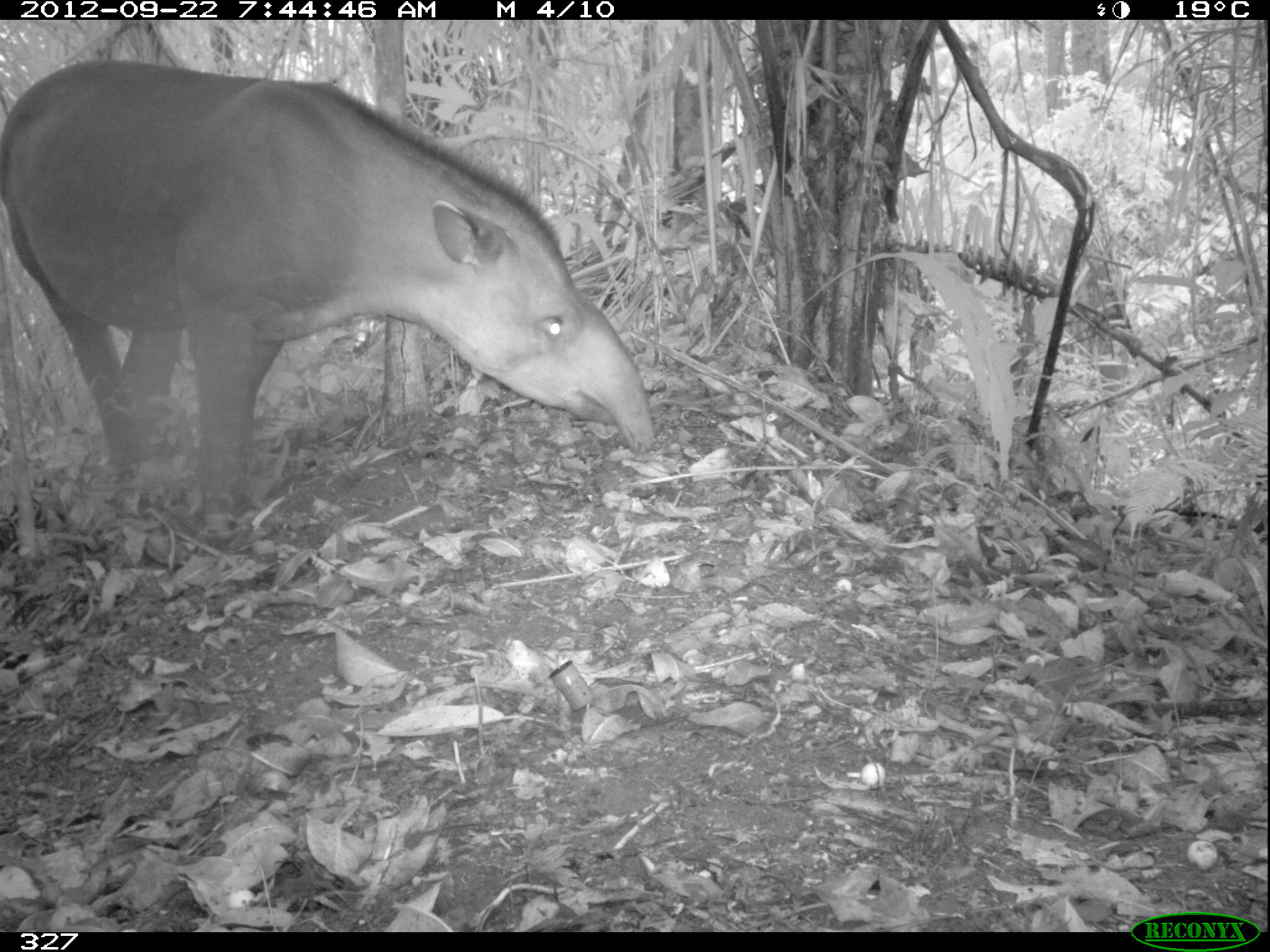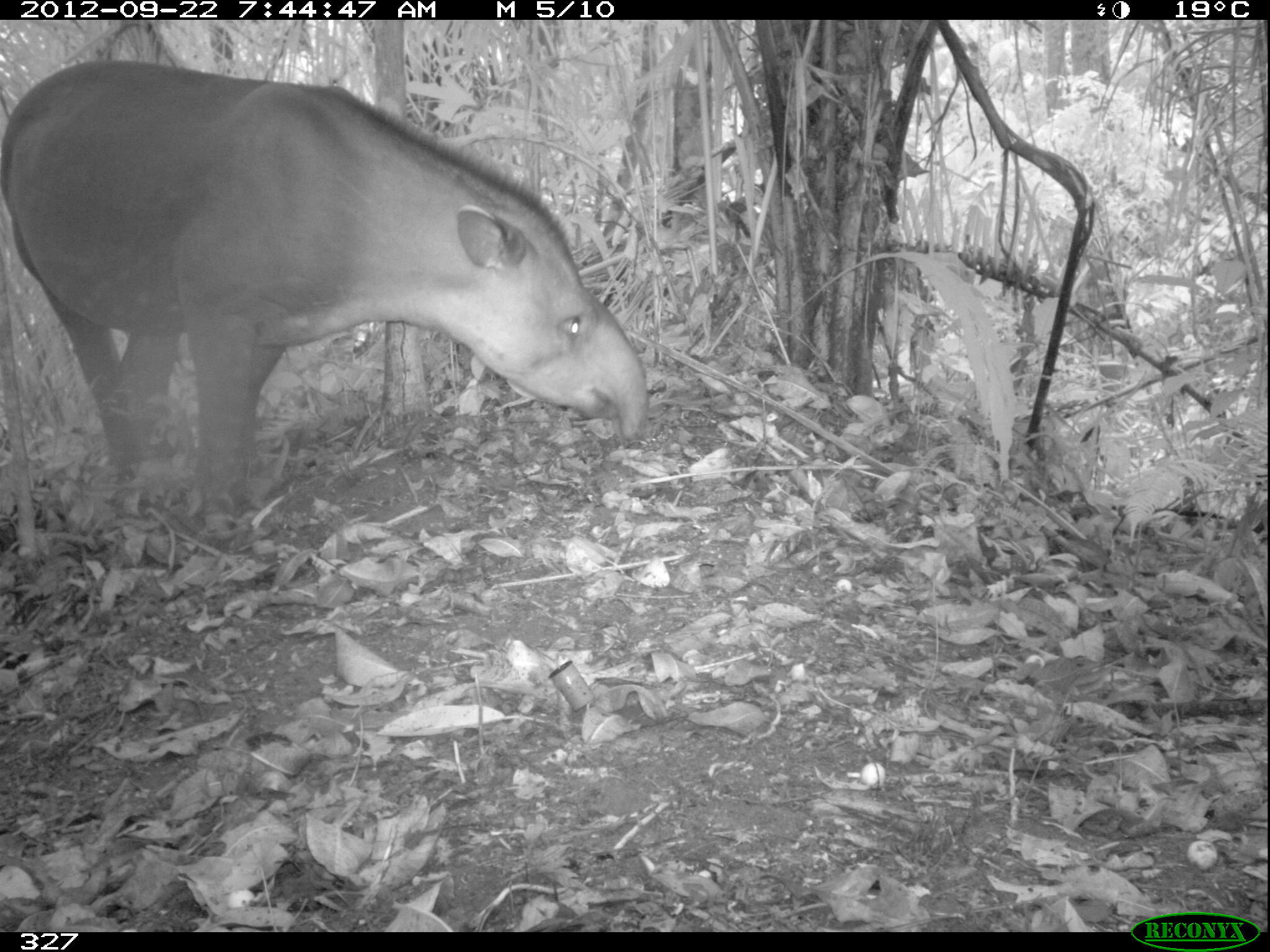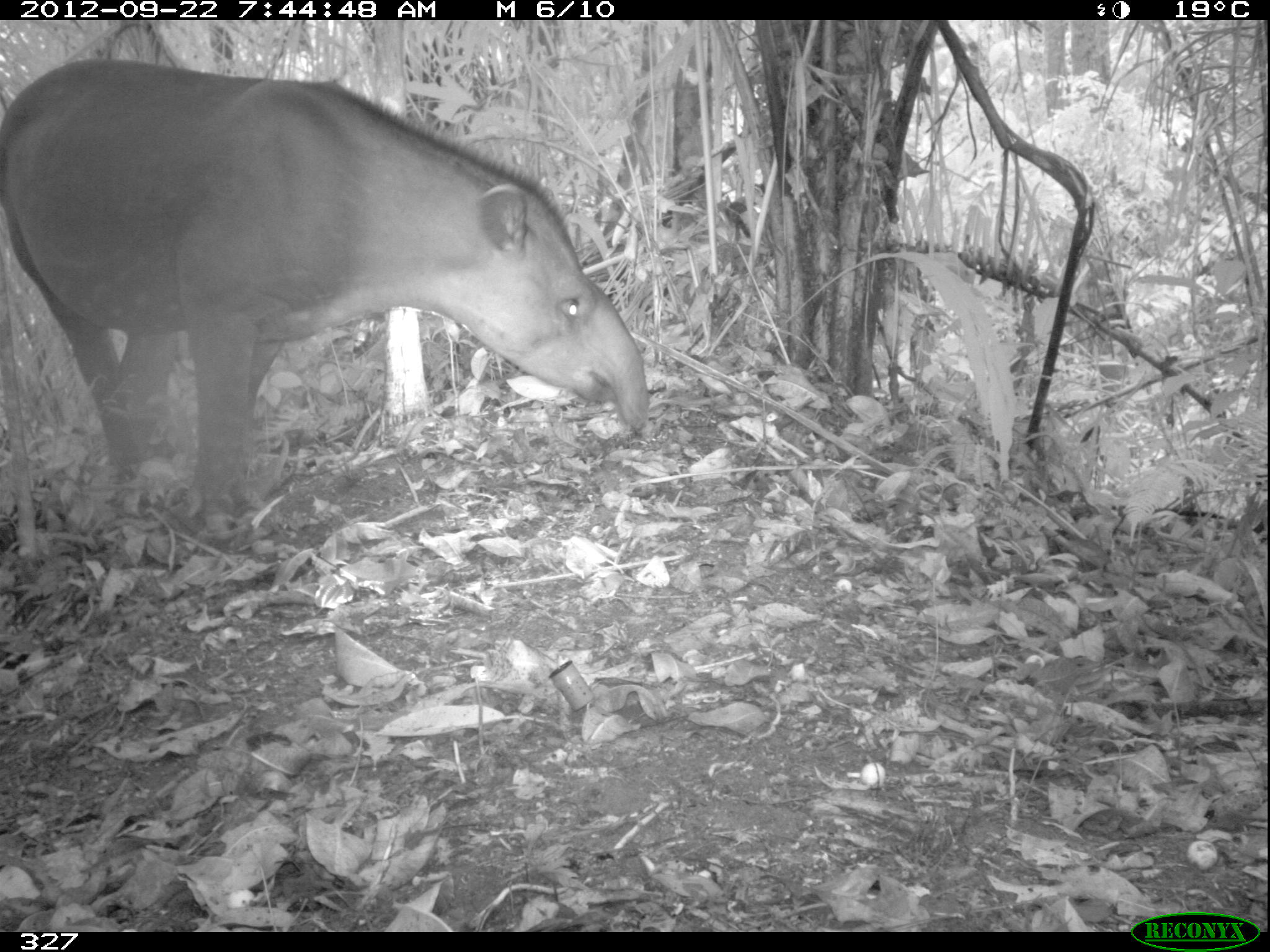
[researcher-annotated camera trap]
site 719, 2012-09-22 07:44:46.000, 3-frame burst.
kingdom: Animalia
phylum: Chordata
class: Mammalia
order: Perissodactyla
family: Tapiridae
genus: Tapirus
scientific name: Tapirus terrestris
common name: south american tapir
Tapirus terrestris (south american tapir).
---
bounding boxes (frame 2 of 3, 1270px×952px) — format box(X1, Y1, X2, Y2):
tapirus terrestris: box(0, 58, 645, 532)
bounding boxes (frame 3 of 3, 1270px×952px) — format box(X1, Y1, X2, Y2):
tapirus terrestris: box(0, 53, 646, 497)